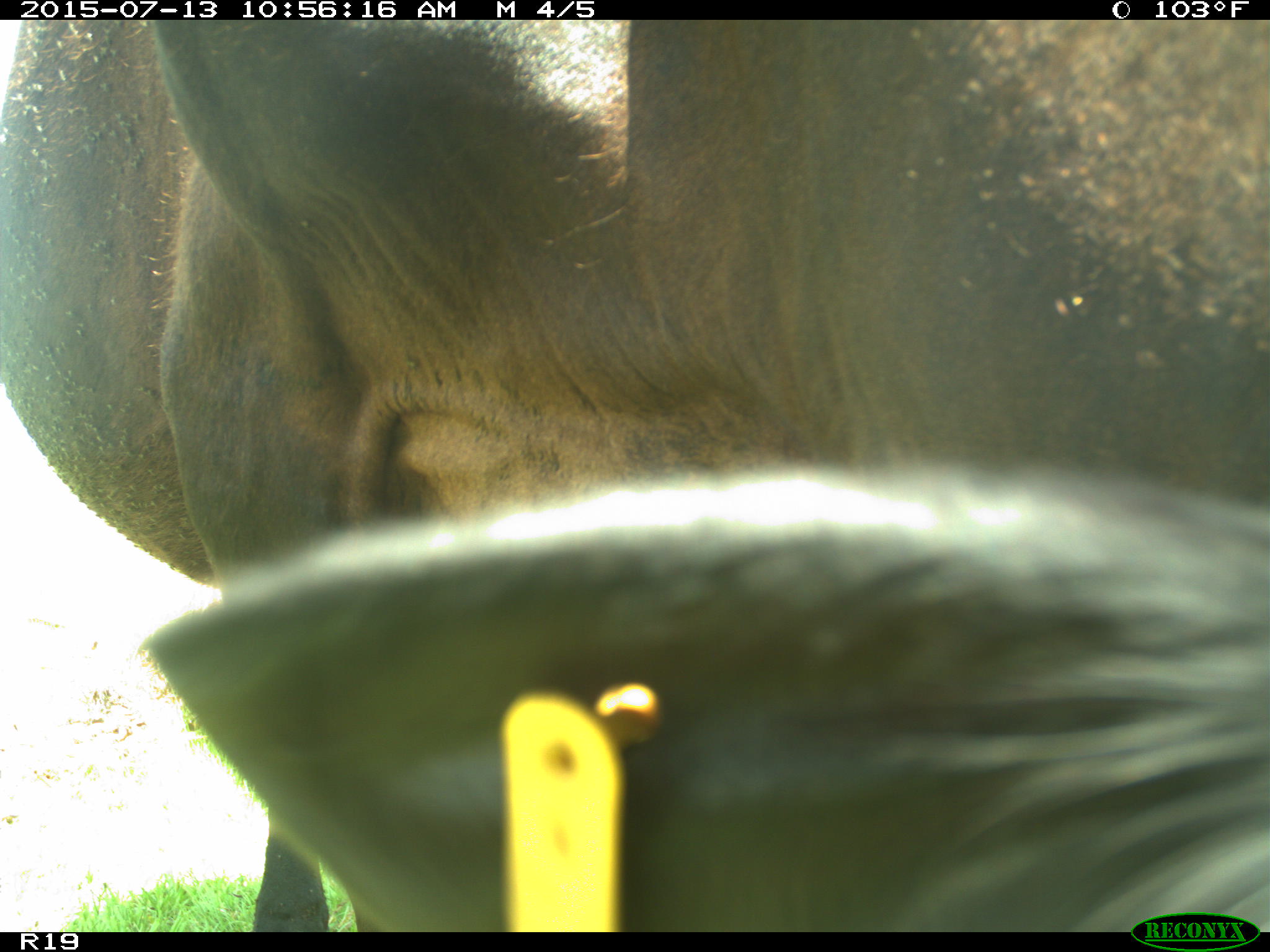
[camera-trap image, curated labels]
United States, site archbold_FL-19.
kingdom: Animalia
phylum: Chordata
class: Mammalia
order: Artiodactyla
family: Bovidae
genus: Bos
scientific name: Bos taurus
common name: domestic cow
Bos taurus (domestic cow).